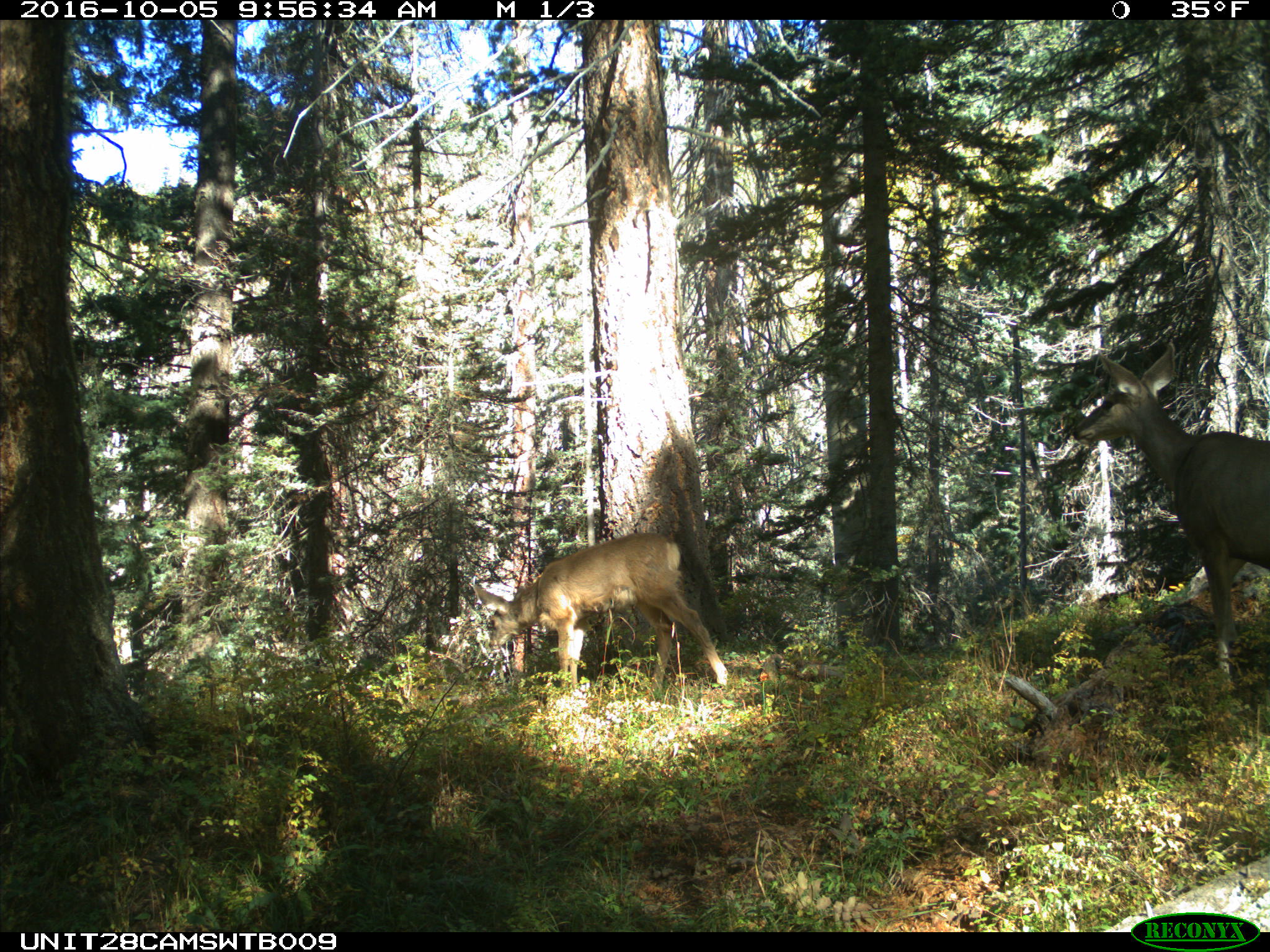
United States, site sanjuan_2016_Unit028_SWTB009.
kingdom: Animalia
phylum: Chordata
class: Mammalia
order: Artiodactyla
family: Cervidae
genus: Odocoileus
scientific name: Odocoileus hemionus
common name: mule deer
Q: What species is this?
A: Odocoileus hemionus (mule deer).